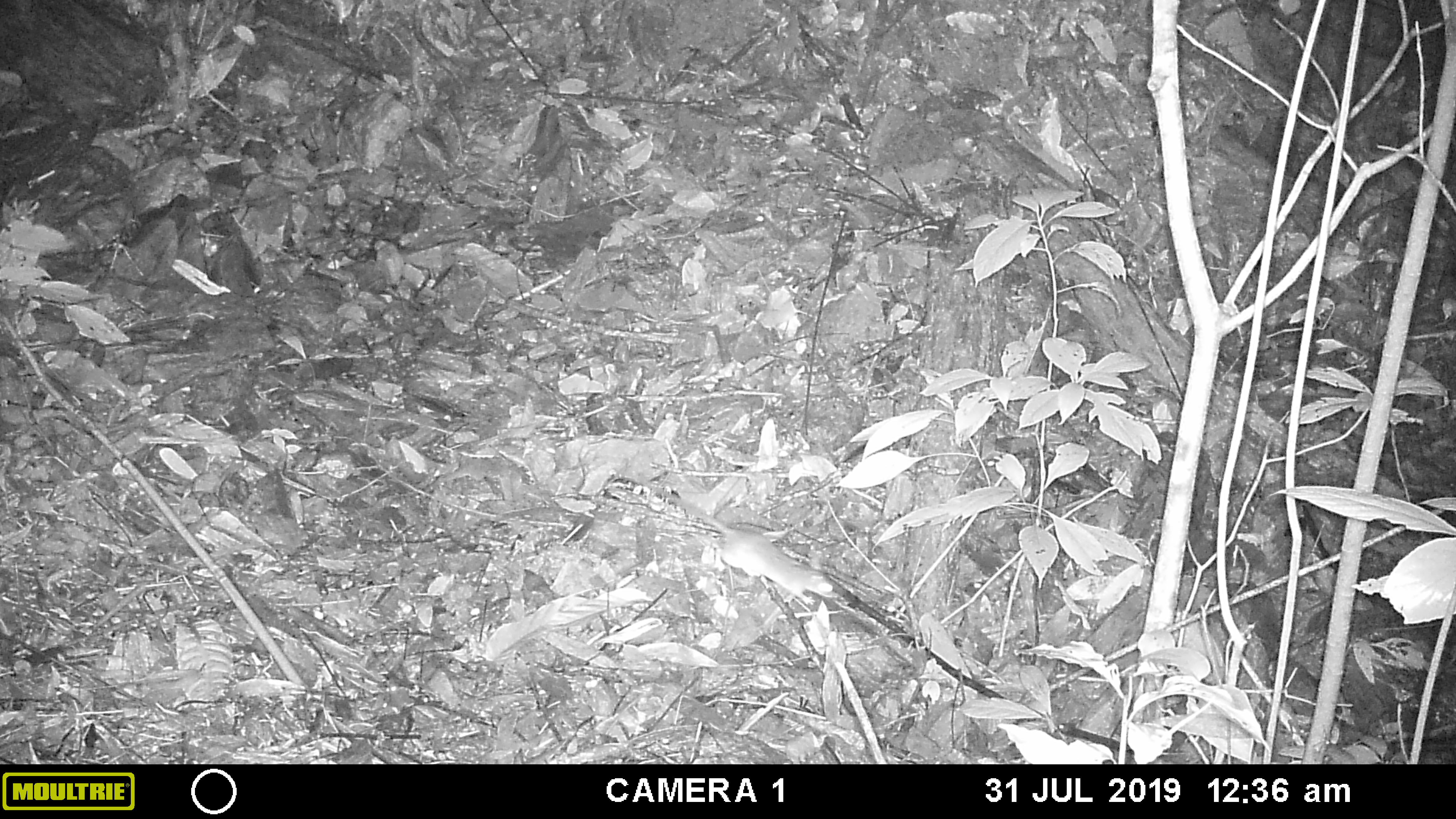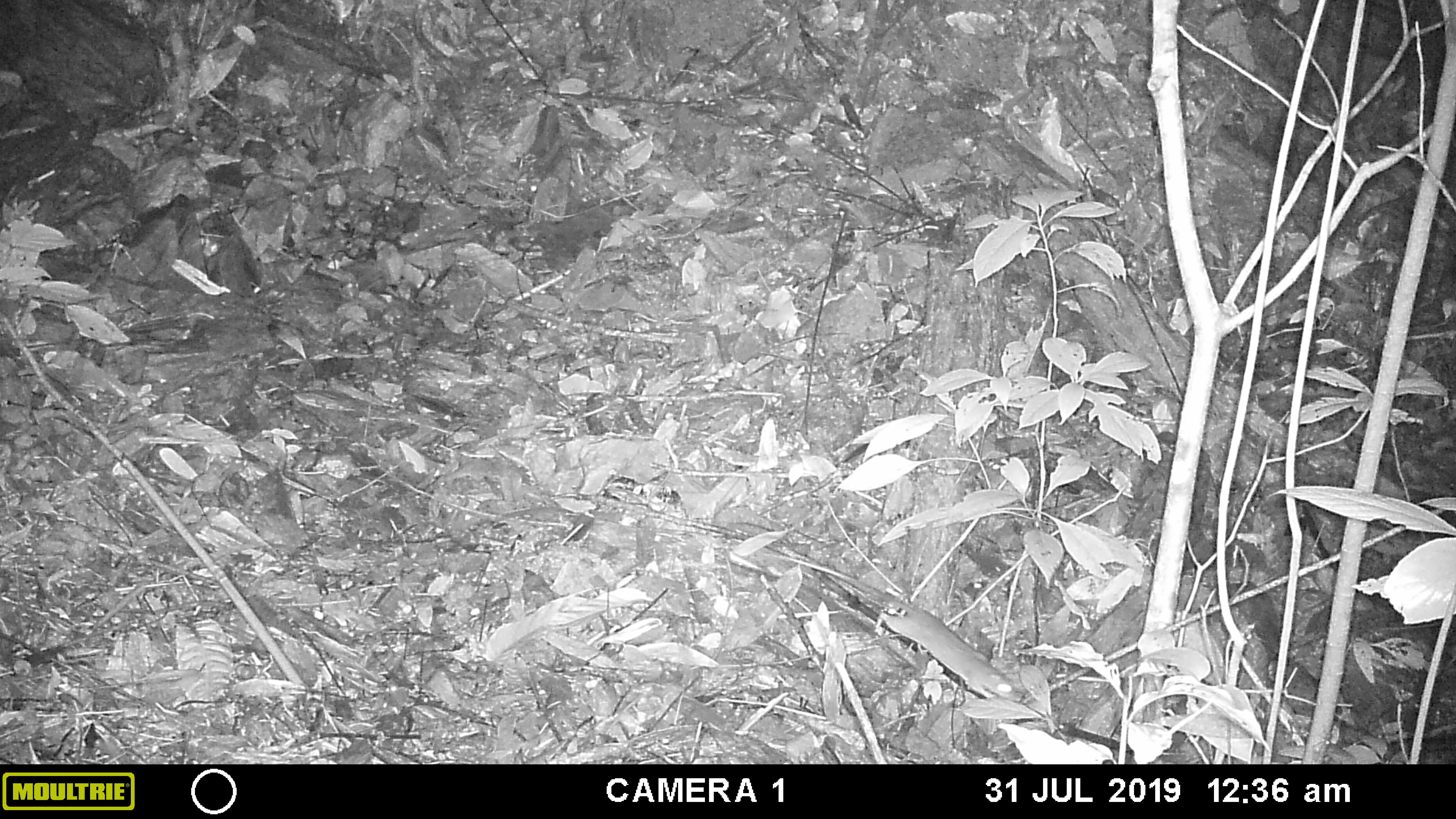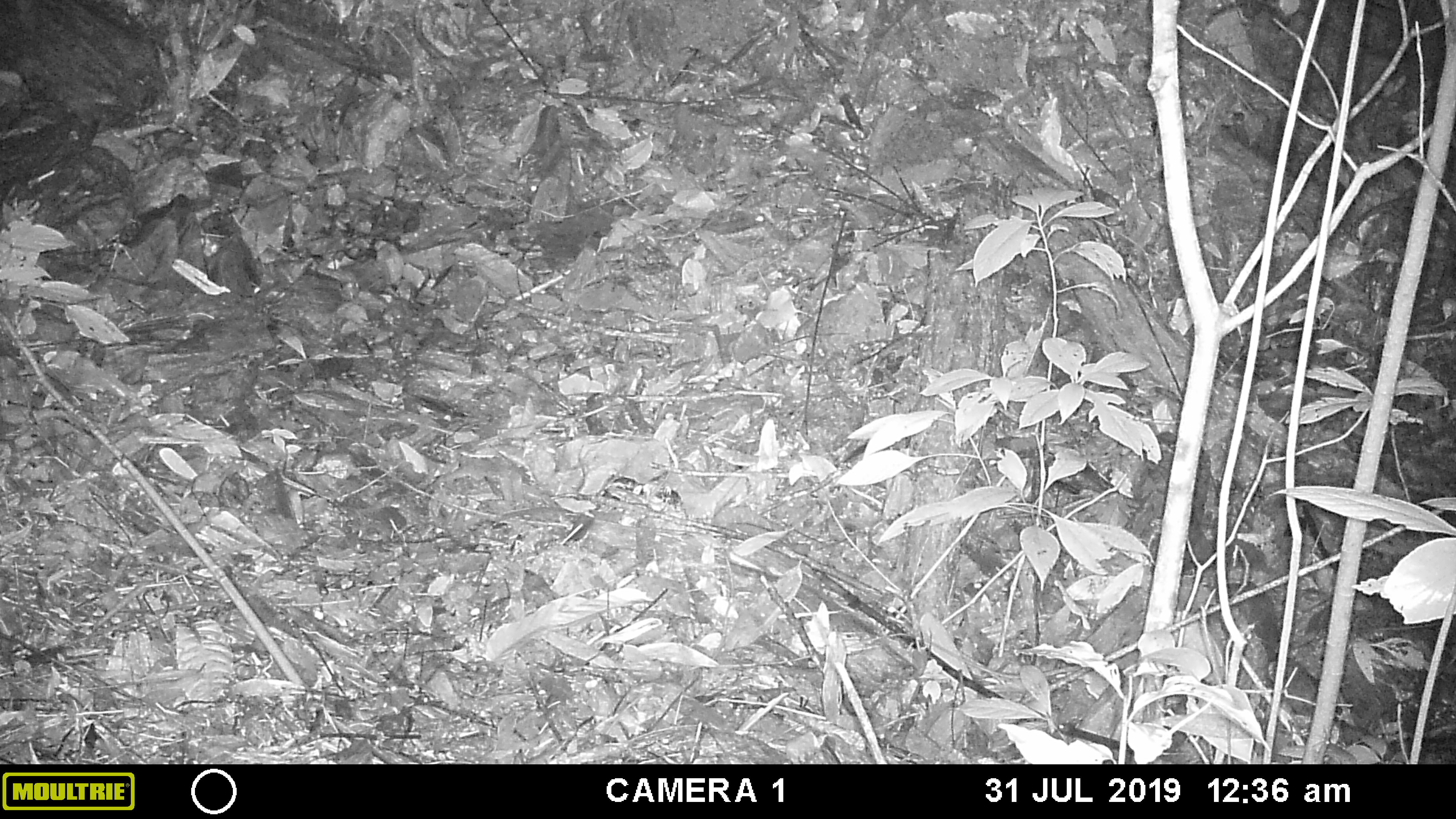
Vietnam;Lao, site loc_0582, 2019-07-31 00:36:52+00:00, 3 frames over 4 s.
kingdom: Animalia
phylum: Chordata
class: Mammalia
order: Rodentia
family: Muridae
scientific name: Muridae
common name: old-world mice and rats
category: unidentified murid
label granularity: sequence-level